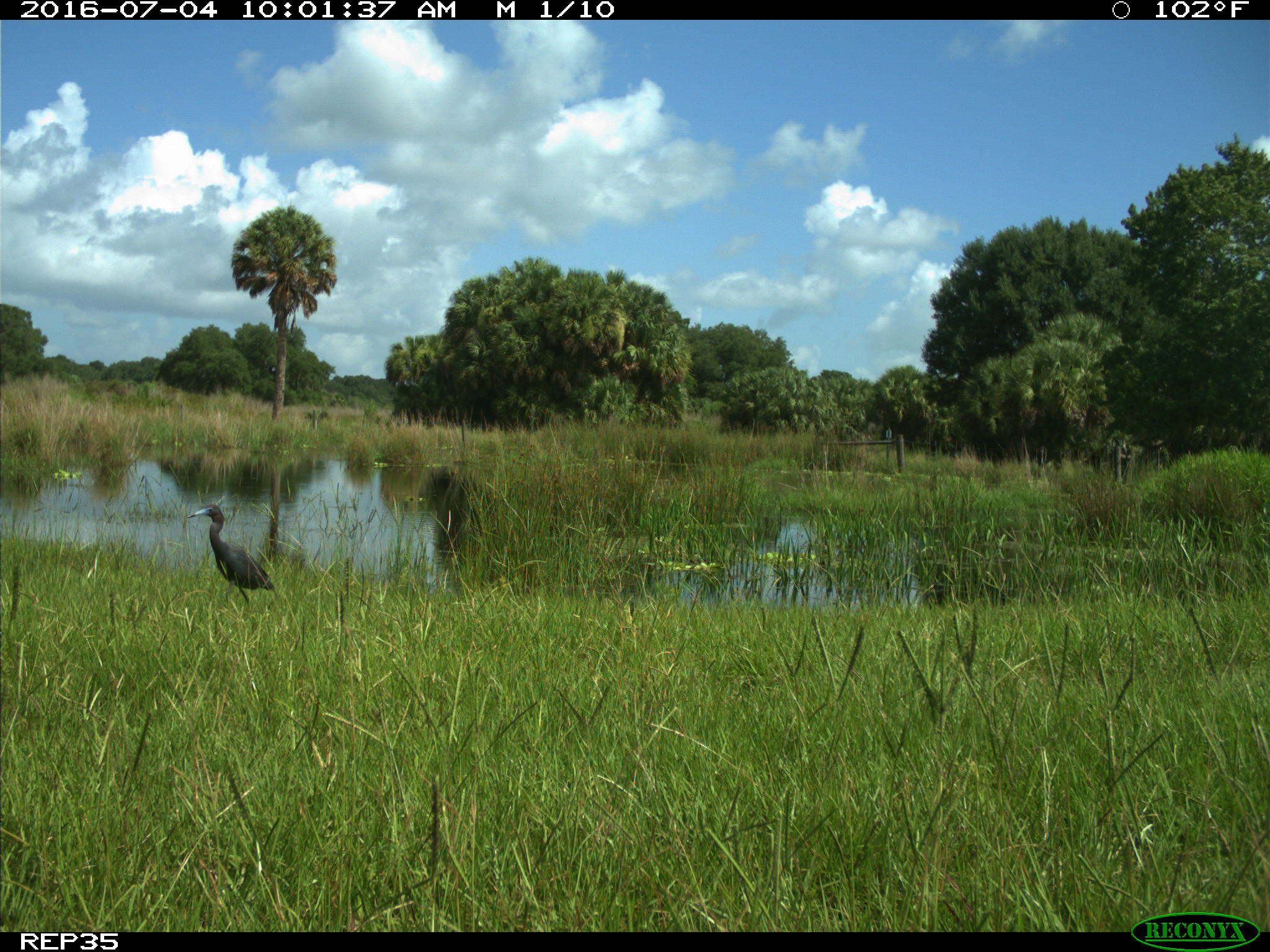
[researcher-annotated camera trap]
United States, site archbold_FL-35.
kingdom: Animalia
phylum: Chordata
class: Aves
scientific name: Aves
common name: birds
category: unidentified bird